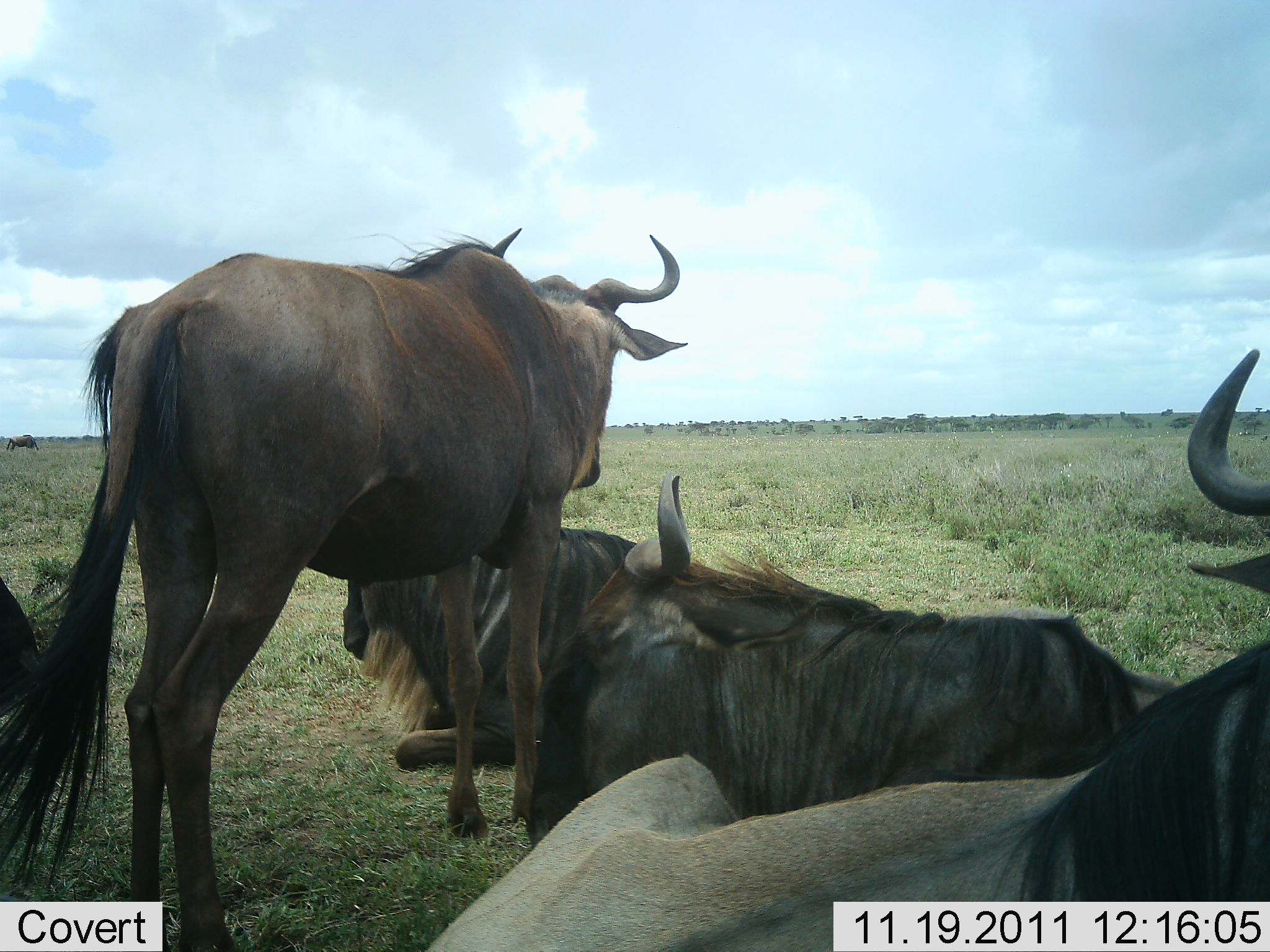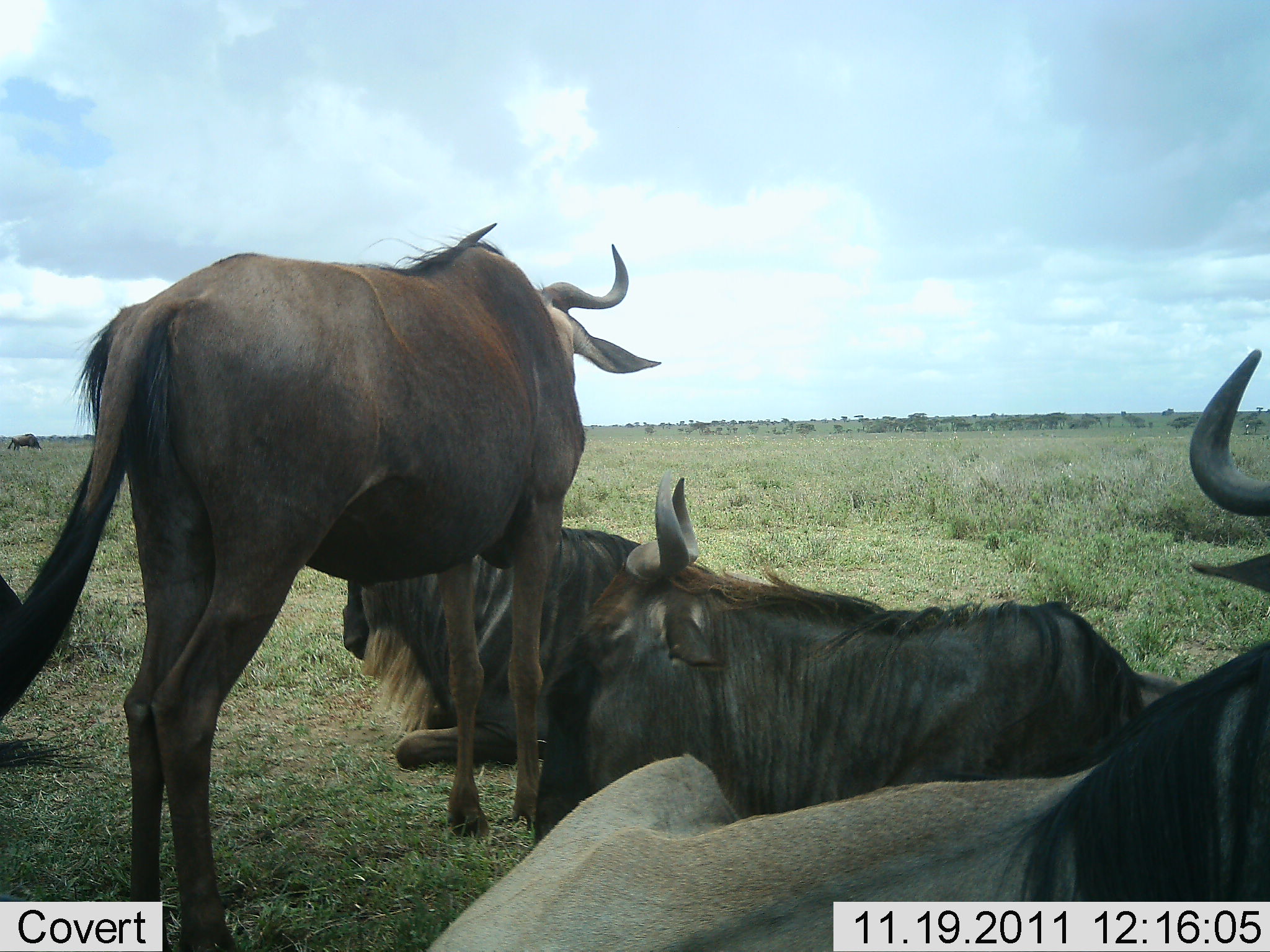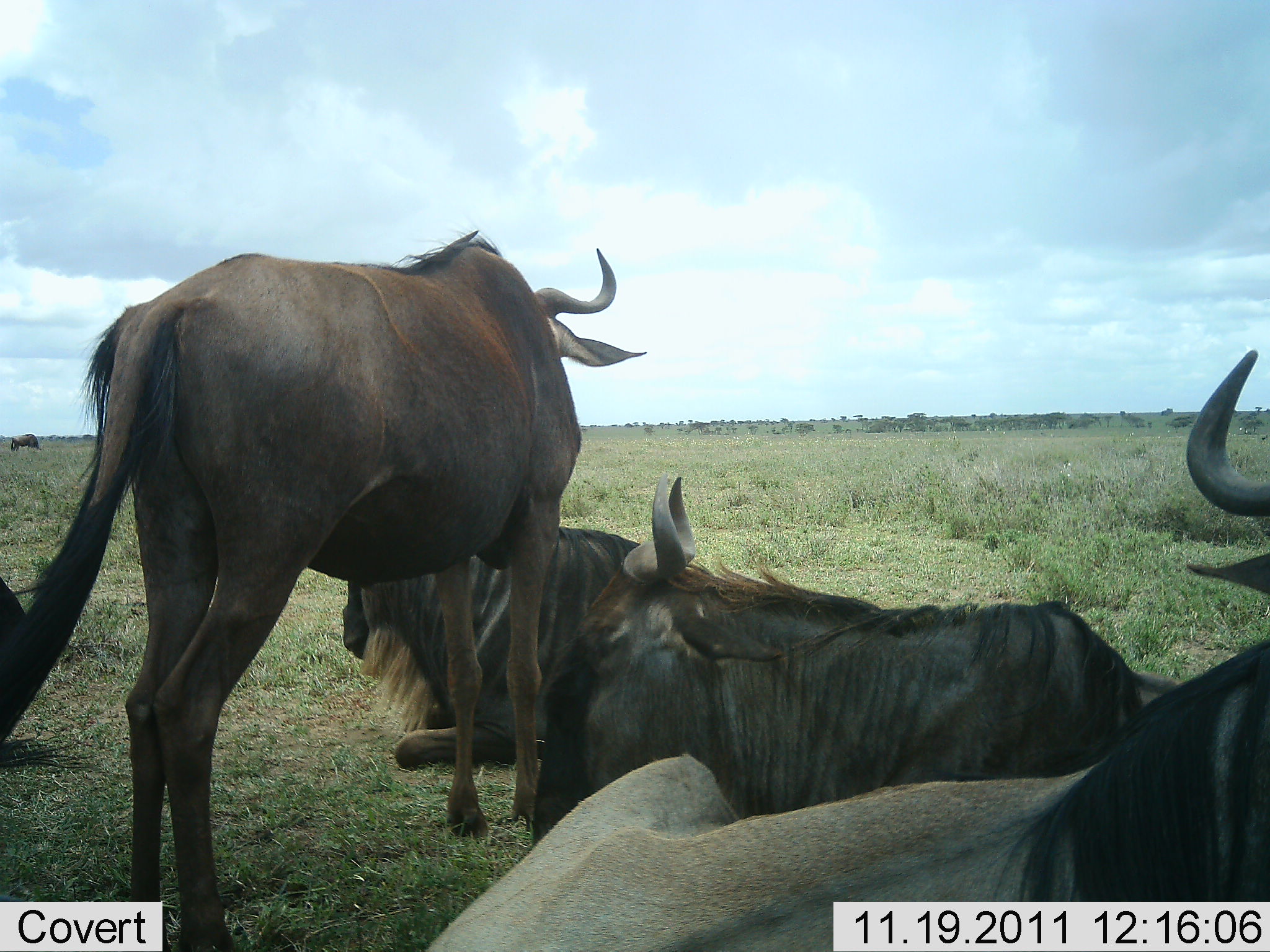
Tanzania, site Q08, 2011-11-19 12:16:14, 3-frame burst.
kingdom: Animalia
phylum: Chordata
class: Mammalia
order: Artiodactyla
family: Bovidae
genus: Connochaetes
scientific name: Connochaetes taurinus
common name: blue wildebeest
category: wildebeest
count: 5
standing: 76%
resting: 100%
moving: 0%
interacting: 0%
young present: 0%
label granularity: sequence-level